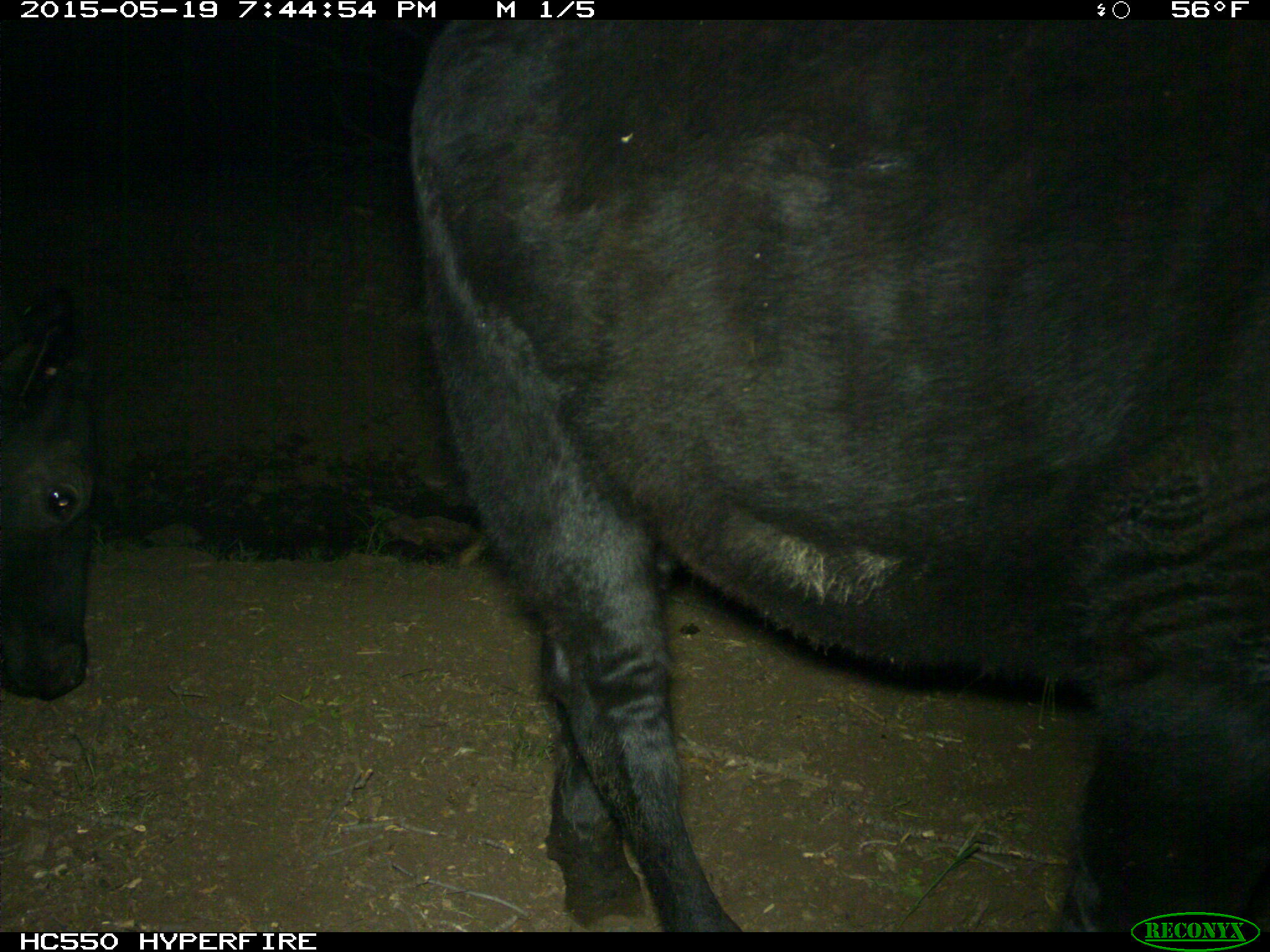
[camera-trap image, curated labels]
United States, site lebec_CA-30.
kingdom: Animalia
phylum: Chordata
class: Mammalia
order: Artiodactyla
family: Bovidae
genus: Bos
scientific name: Bos taurus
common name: domestic cow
Bos taurus (domestic cow).